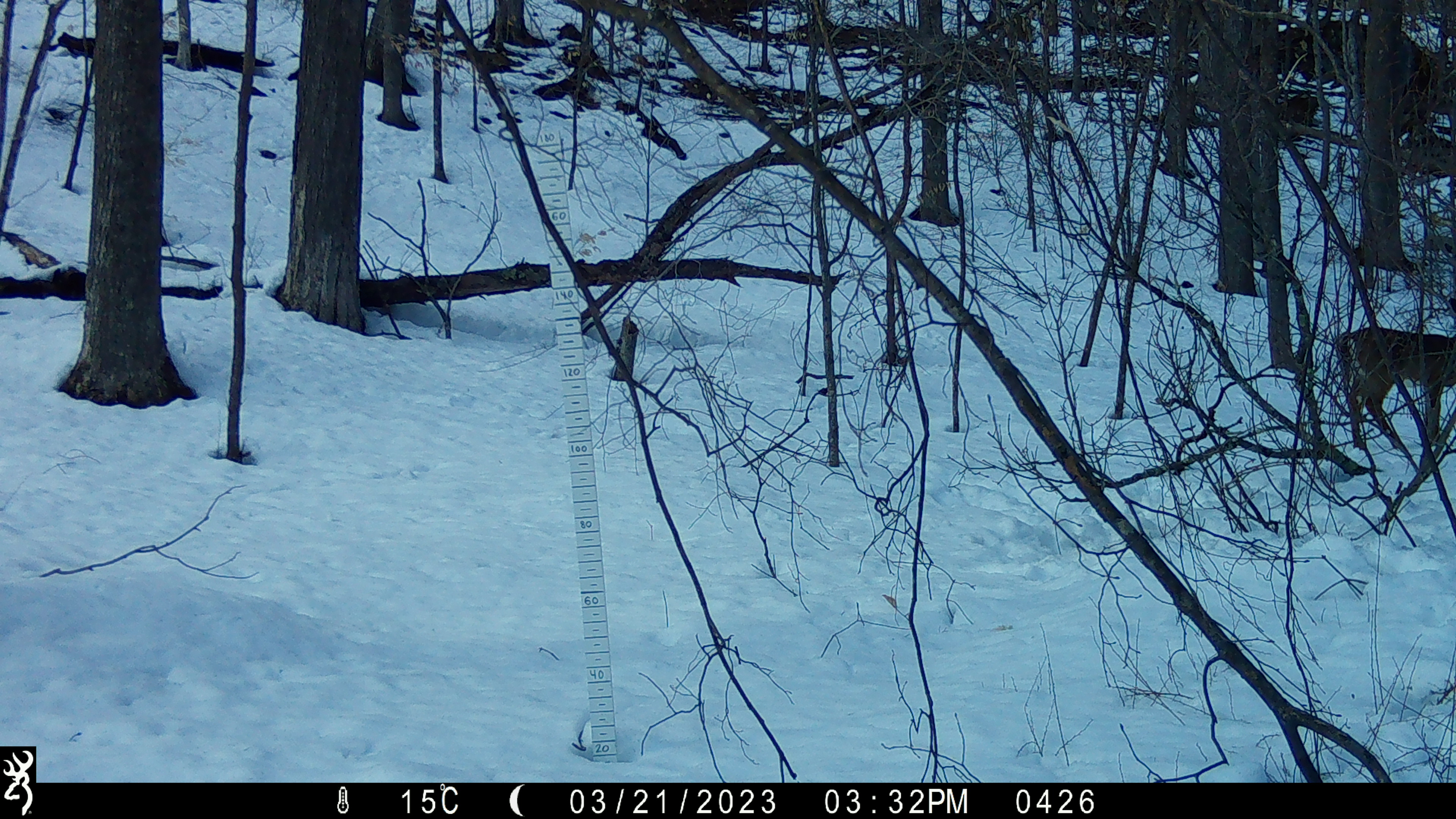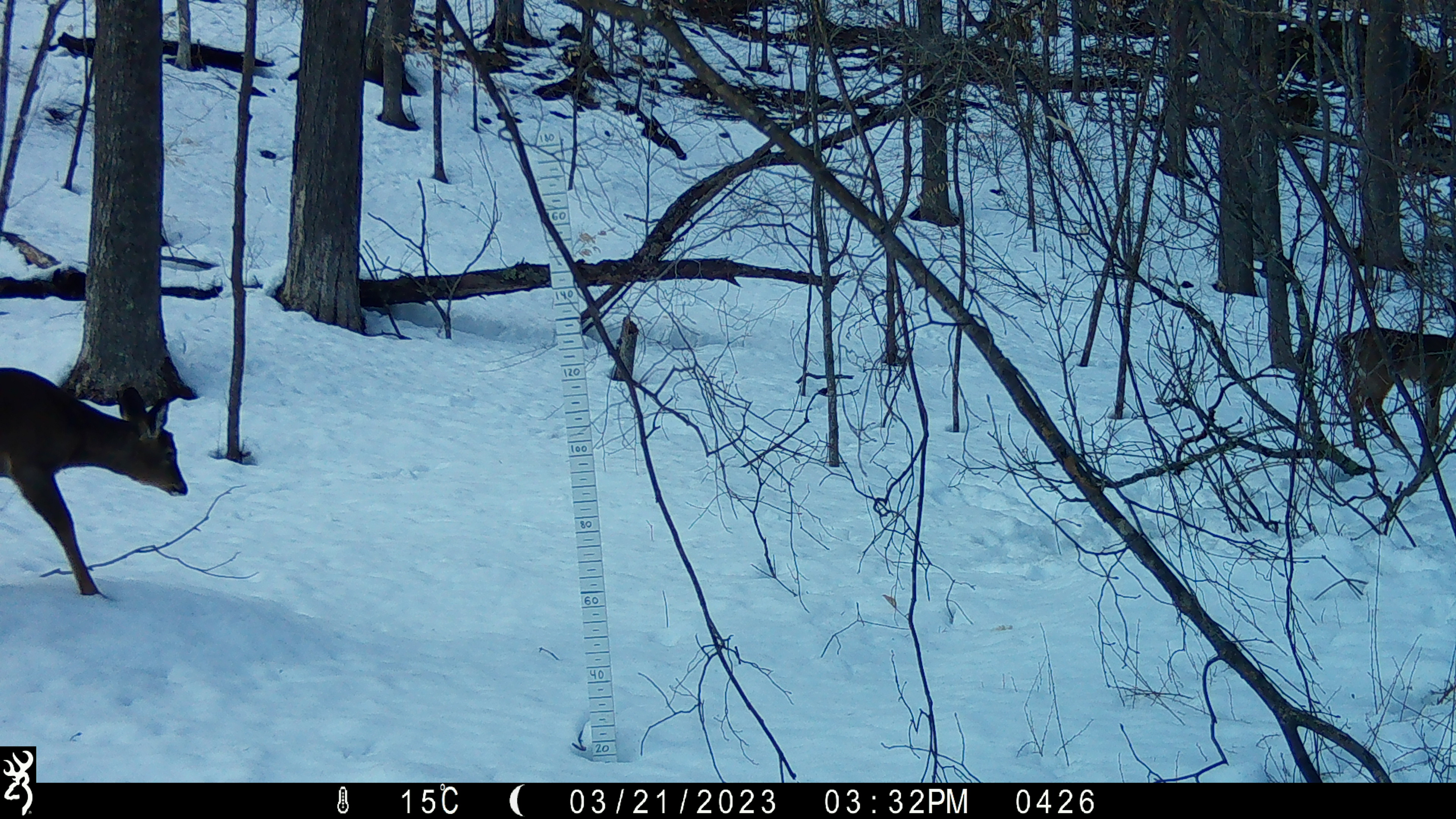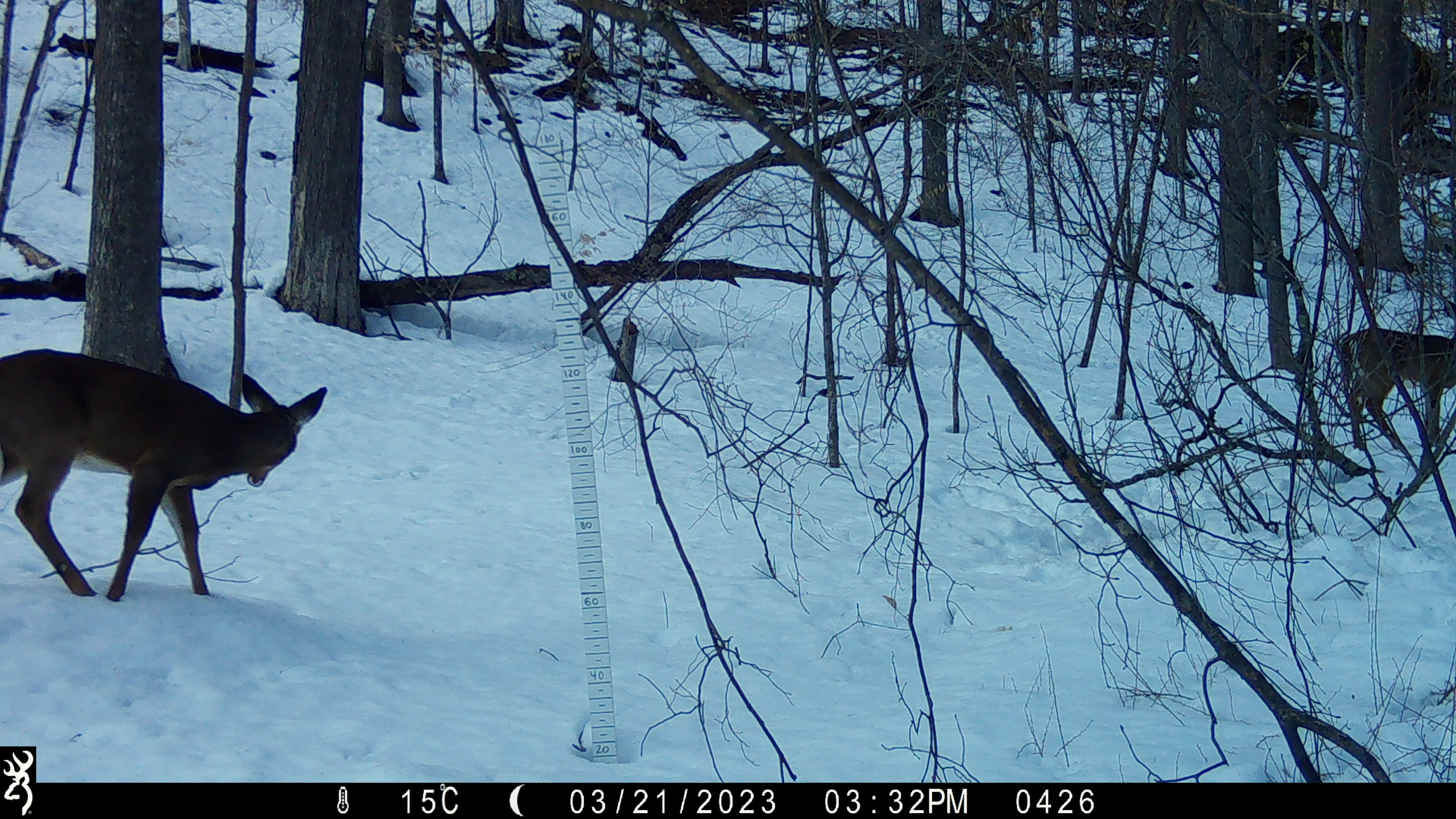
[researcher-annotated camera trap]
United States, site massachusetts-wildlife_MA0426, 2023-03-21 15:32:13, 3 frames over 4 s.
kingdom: Animalia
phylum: Chordata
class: Mammalia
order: Artiodactyla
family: Cervidae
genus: Odocoileus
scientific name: Odocoileus virginianus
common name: white-tailed deer